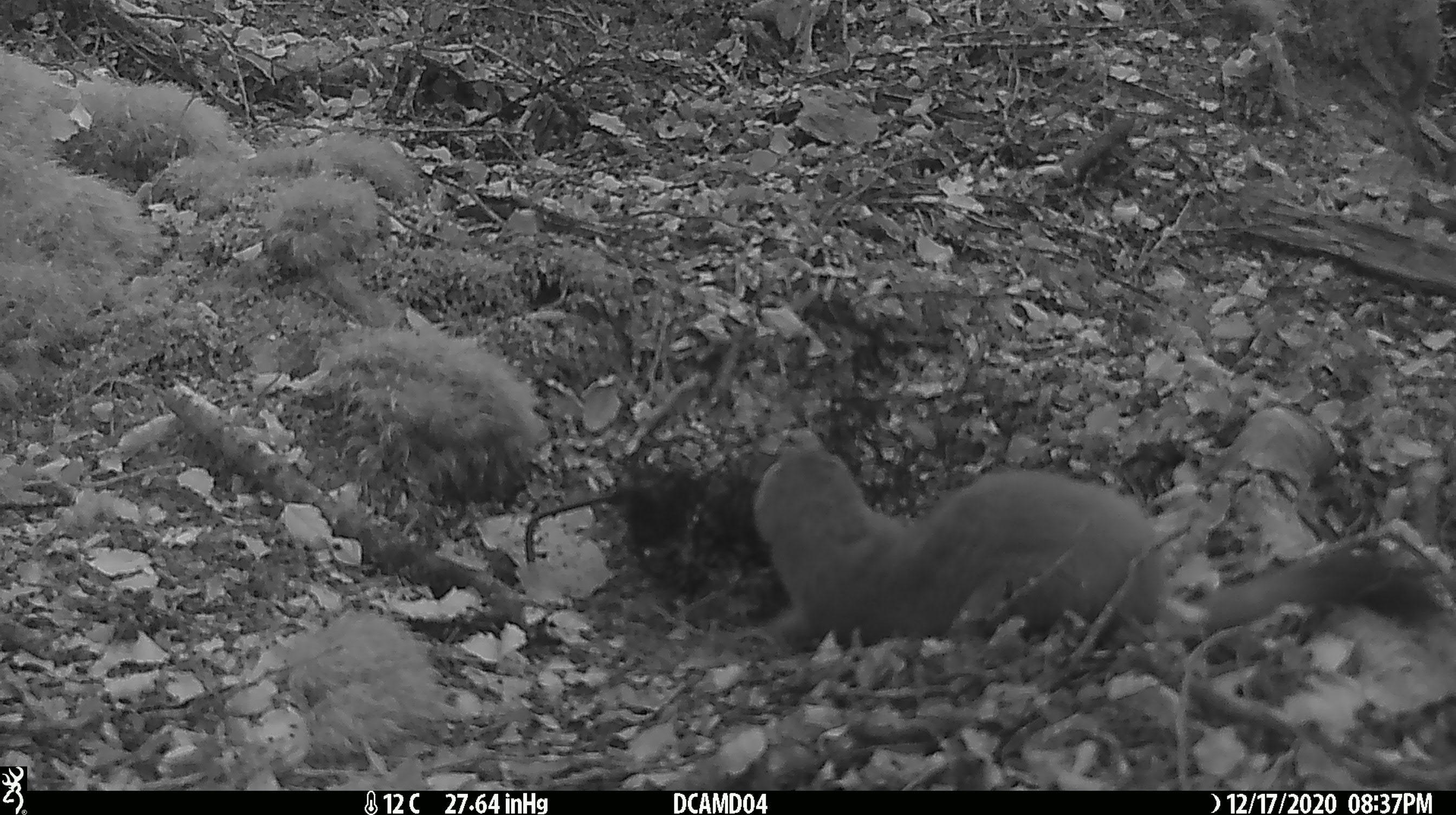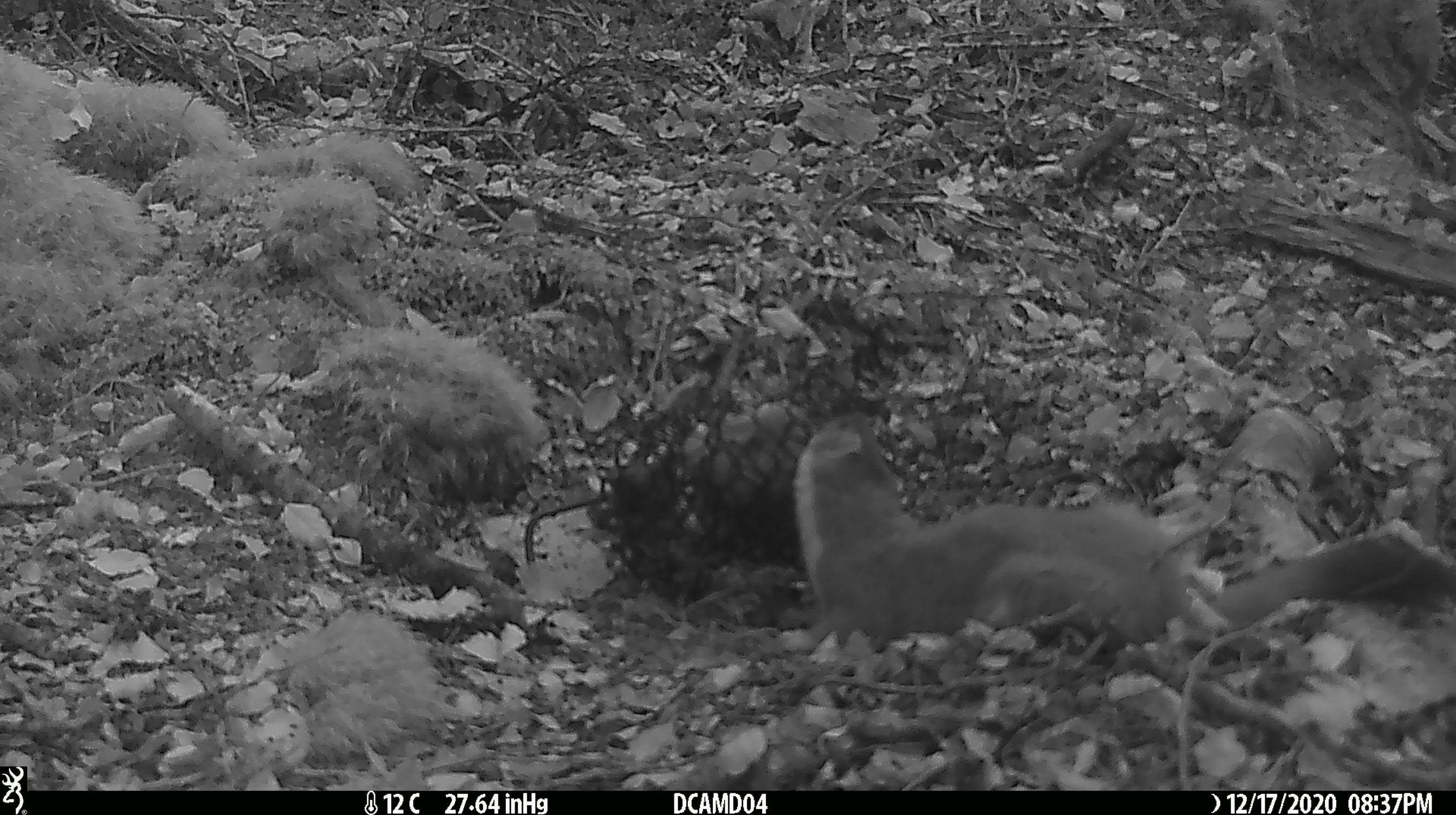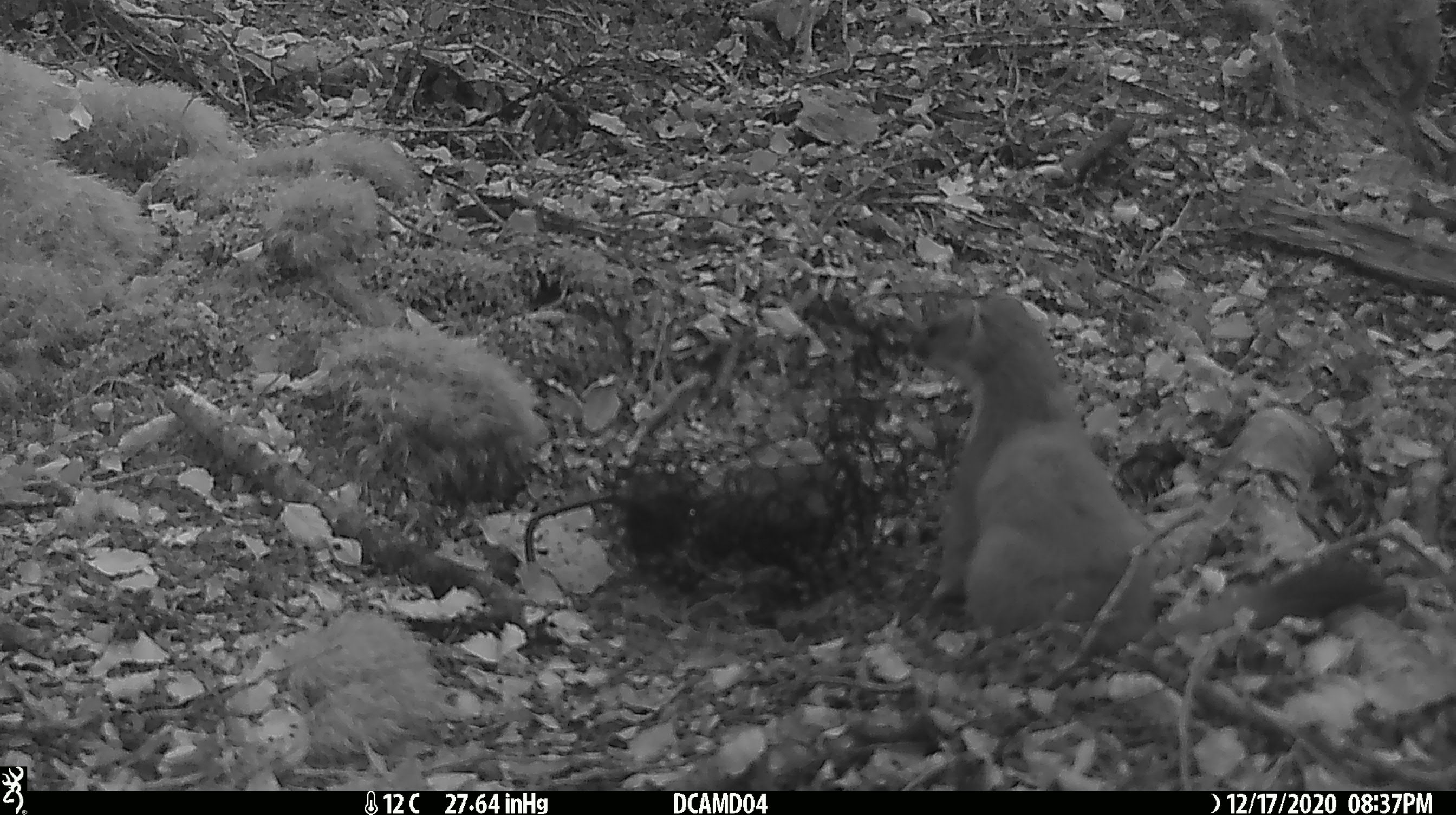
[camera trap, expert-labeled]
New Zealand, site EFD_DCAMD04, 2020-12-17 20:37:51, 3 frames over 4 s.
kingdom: Animalia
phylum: Chordata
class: Mammalia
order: Carnivora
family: Mustelidae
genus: Mustela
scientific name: Mustela erminea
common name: stoat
Stoat (Mustela erminea).